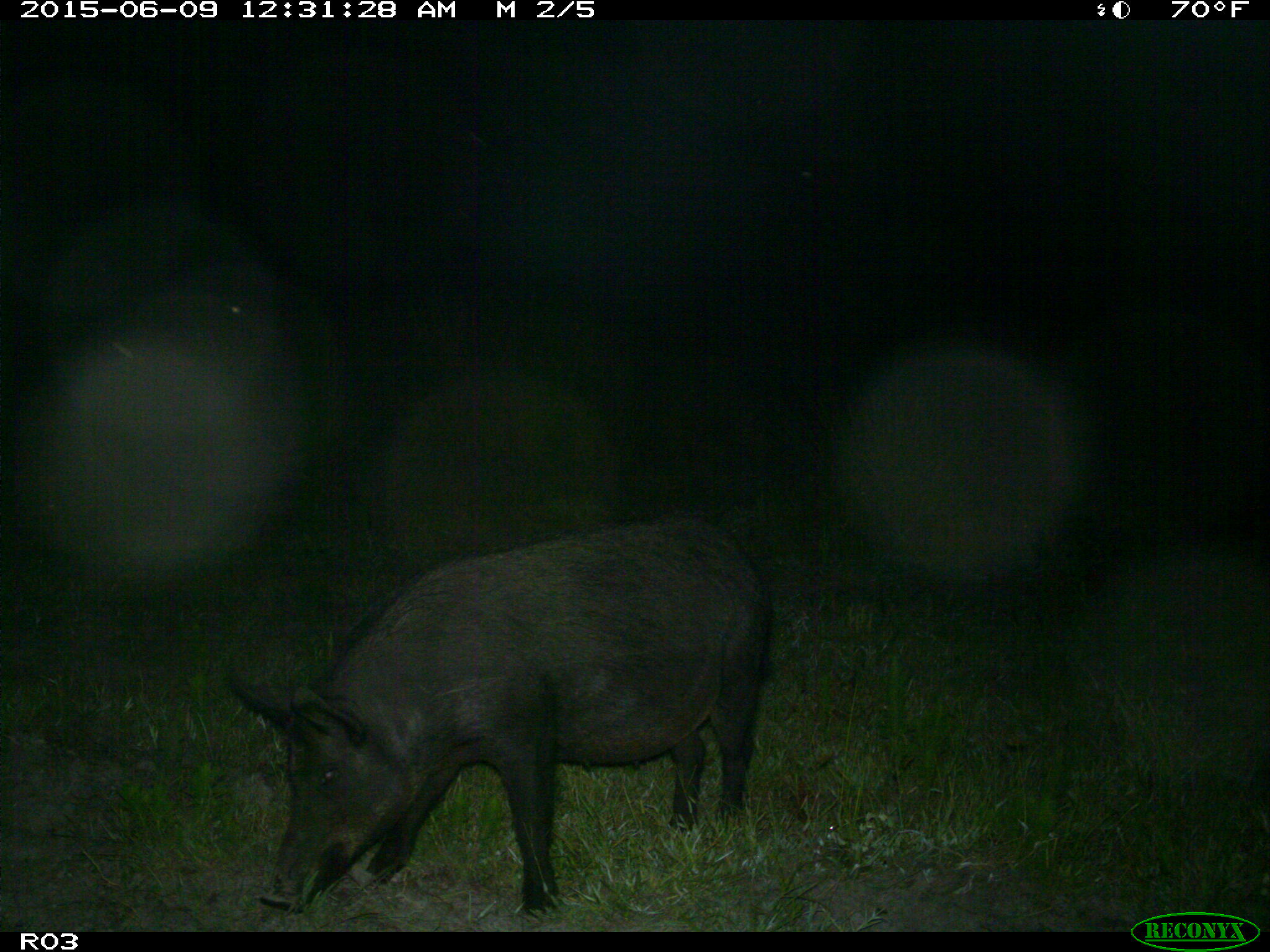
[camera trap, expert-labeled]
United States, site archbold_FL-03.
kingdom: Animalia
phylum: Chordata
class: Mammalia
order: Artiodactyla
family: Suidae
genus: Sus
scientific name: Sus scrofa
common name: wild boar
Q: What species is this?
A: Sus scrofa (wild boar).